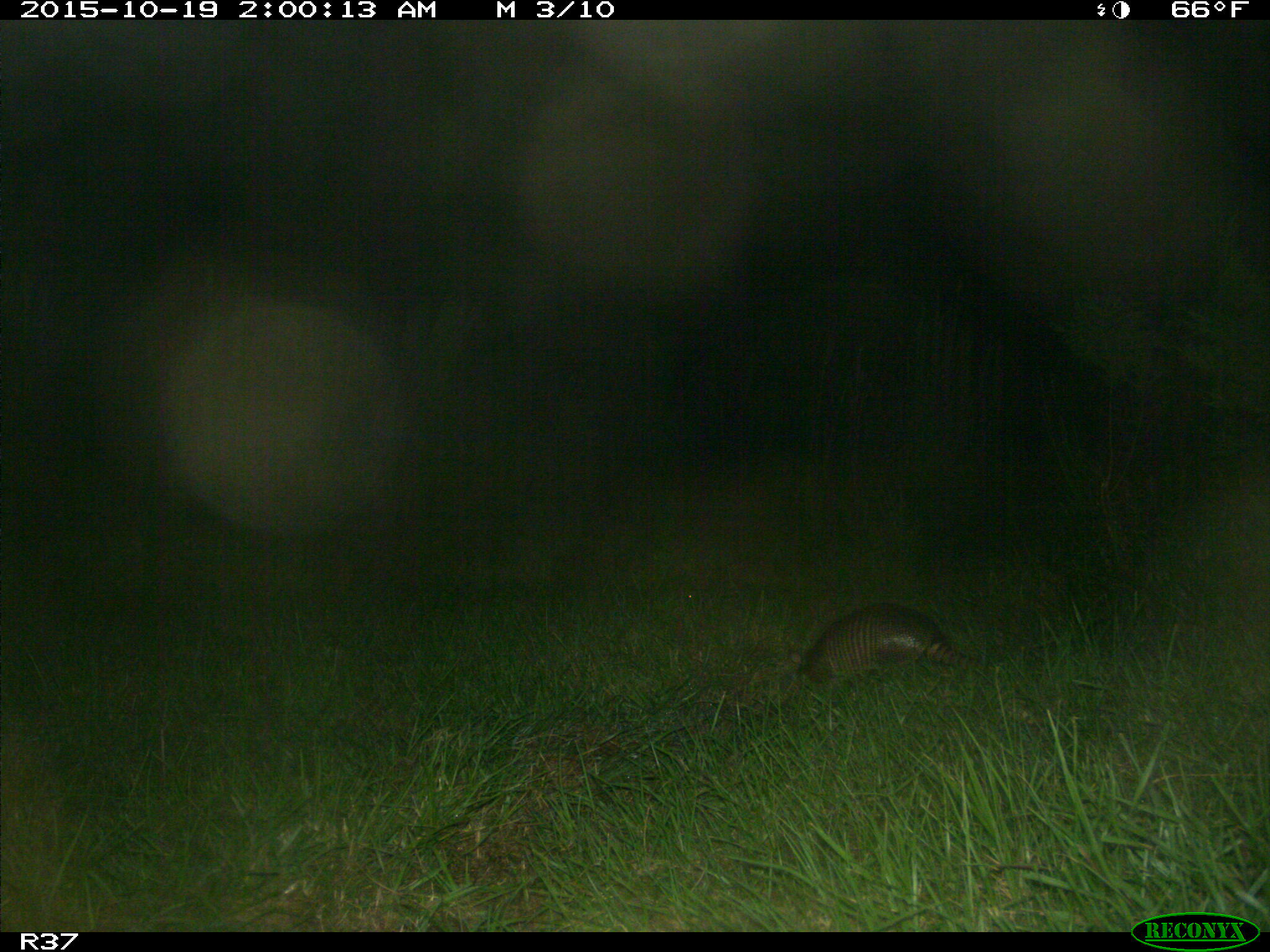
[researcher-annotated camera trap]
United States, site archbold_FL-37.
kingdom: Animalia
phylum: Chordata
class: Mammalia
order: Cingulata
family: Dasypodidae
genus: Dasypus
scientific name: Dasypus novemcinctus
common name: nine-banded armadillo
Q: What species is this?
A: Dasypus novemcinctus (nine-banded armadillo).